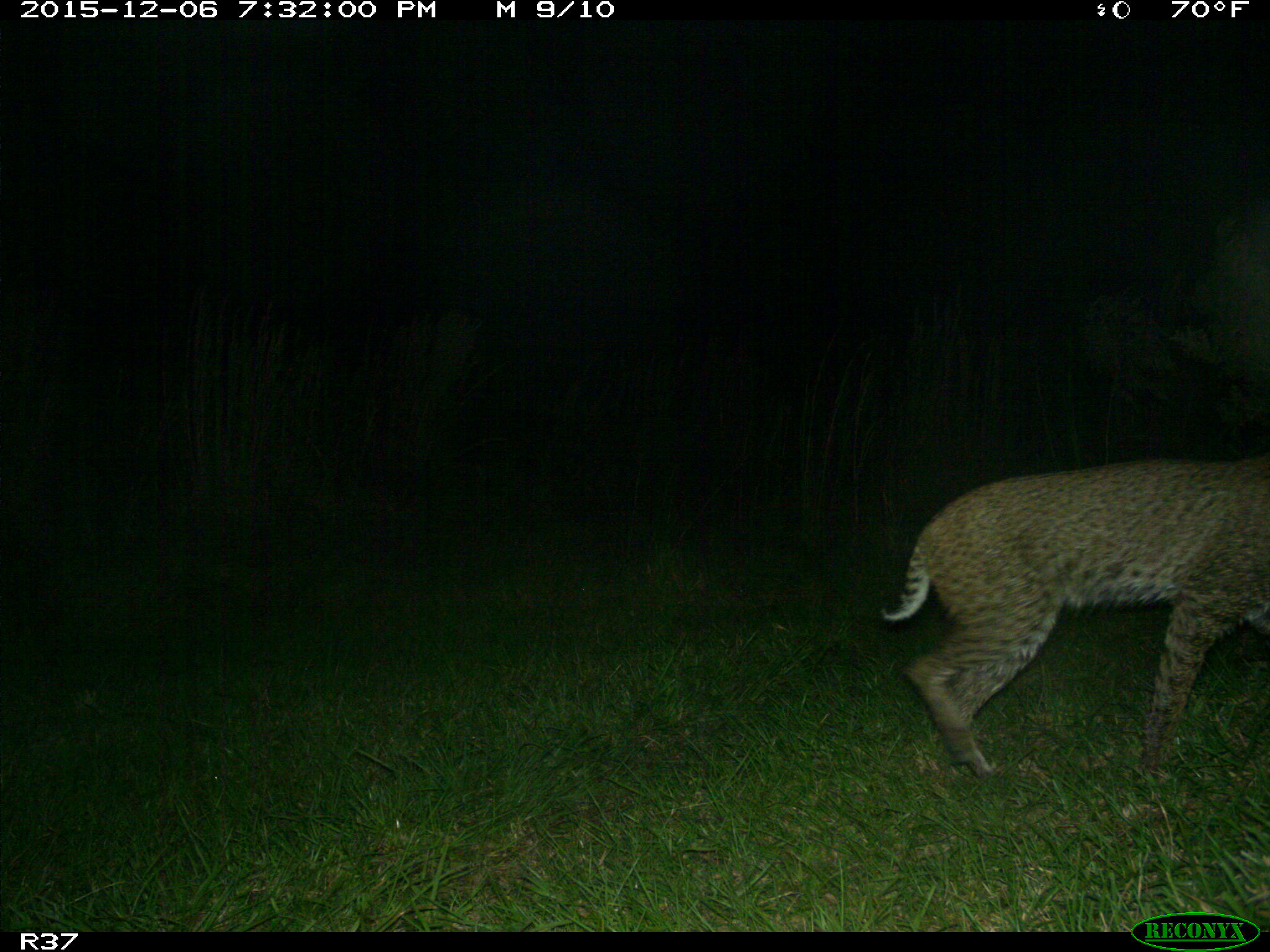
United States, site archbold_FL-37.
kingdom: Animalia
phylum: Chordata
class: Mammalia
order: Carnivora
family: Felidae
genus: Lynx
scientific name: Lynx rufus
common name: bobcat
Lynx rufus (bobcat).